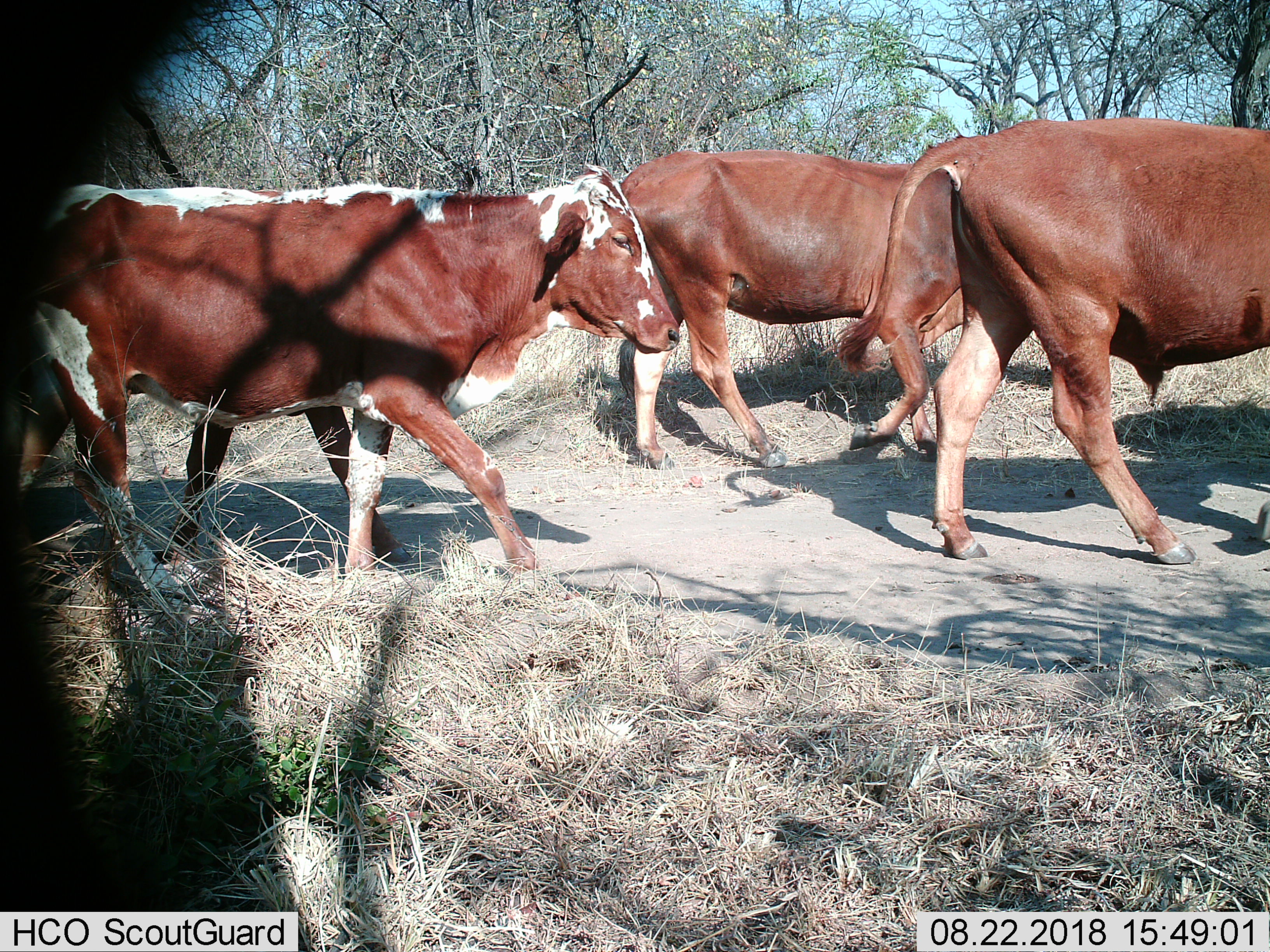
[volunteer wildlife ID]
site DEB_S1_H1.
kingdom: Animalia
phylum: Chordata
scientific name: Vertebrata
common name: domestic animal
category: domesticanimal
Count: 3.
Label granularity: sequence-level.